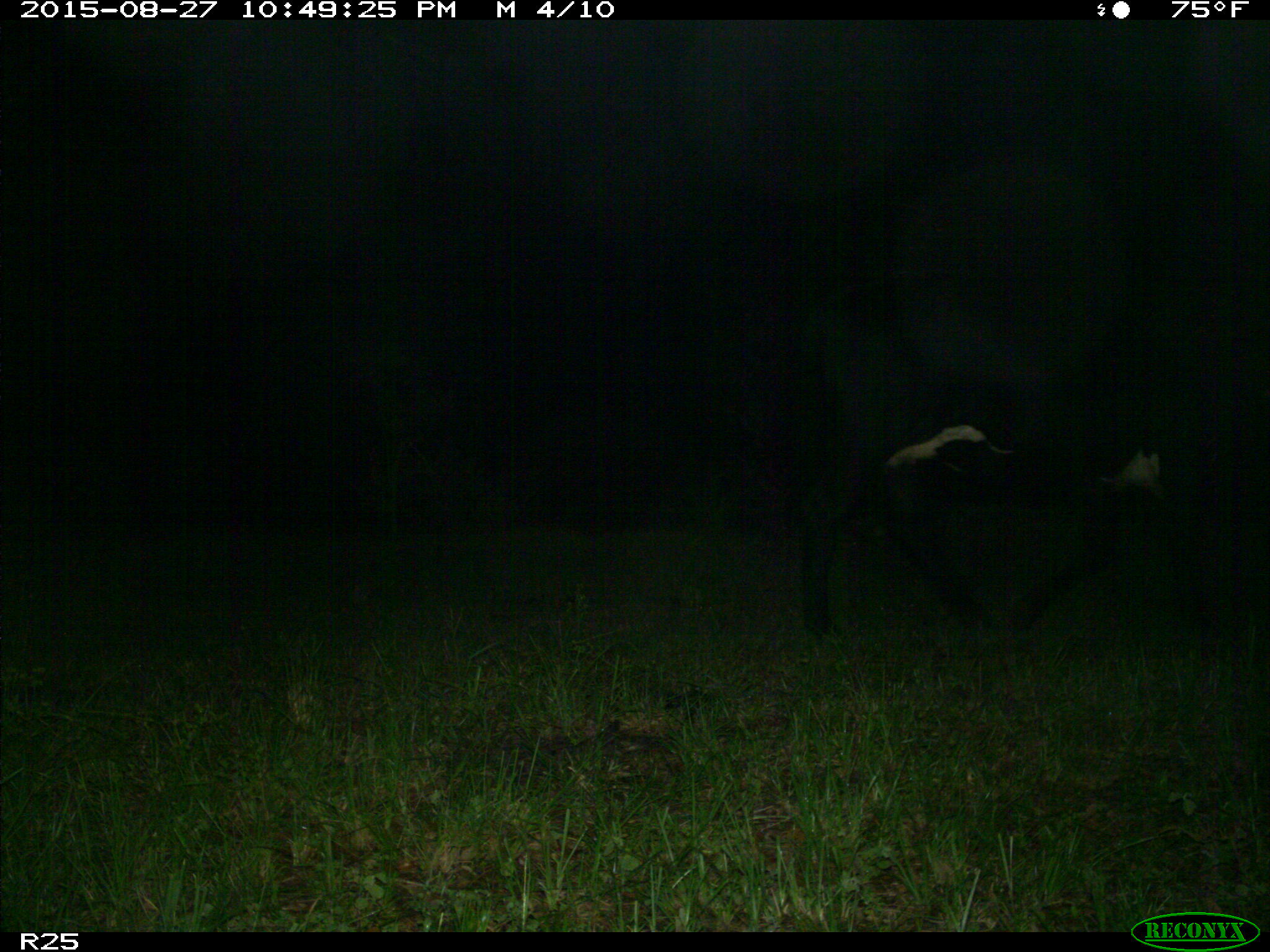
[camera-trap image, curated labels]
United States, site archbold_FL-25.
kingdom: Animalia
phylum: Chordata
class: Mammalia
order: Artiodactyla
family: Bovidae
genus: Bos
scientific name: Bos taurus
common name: domestic cow